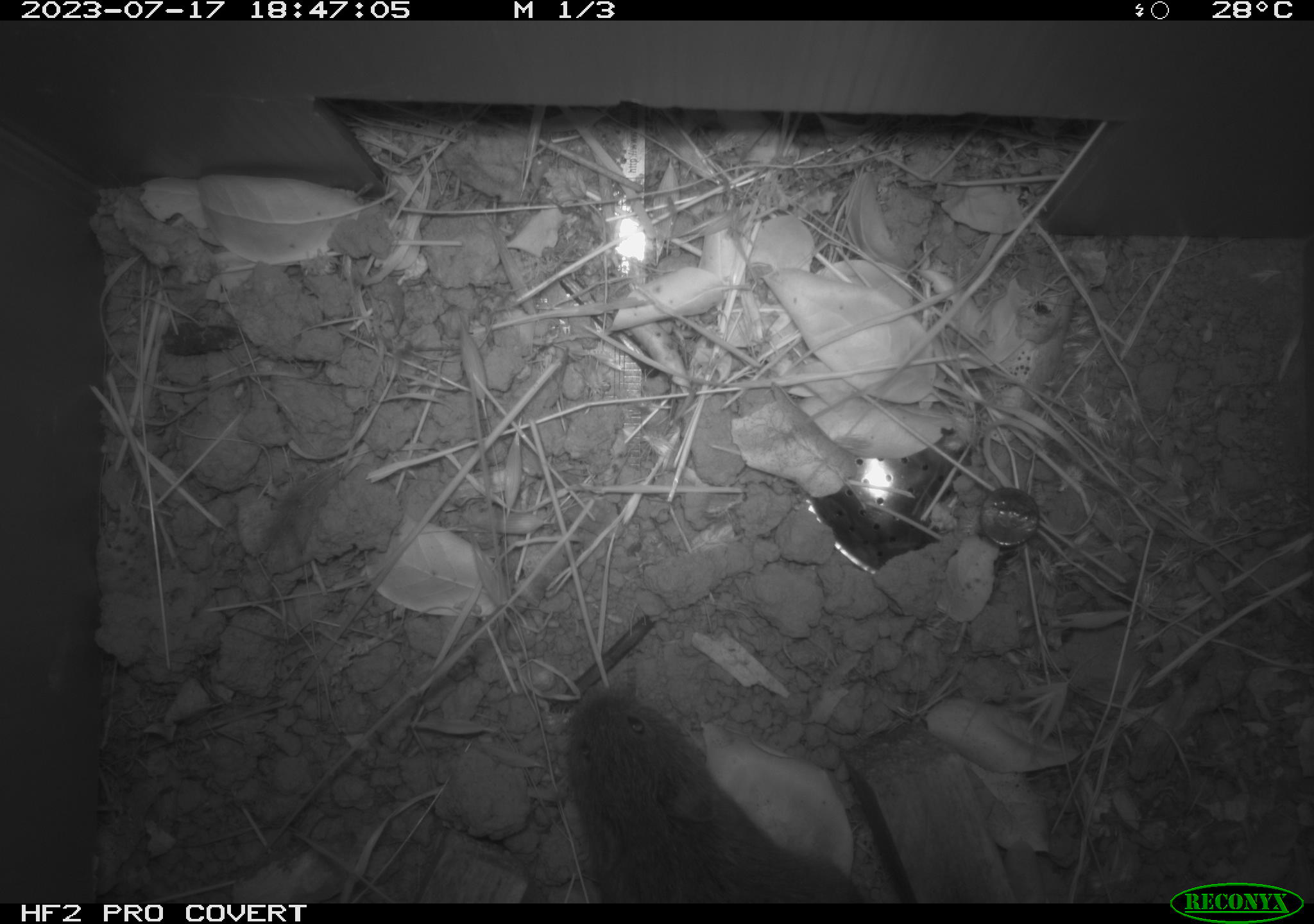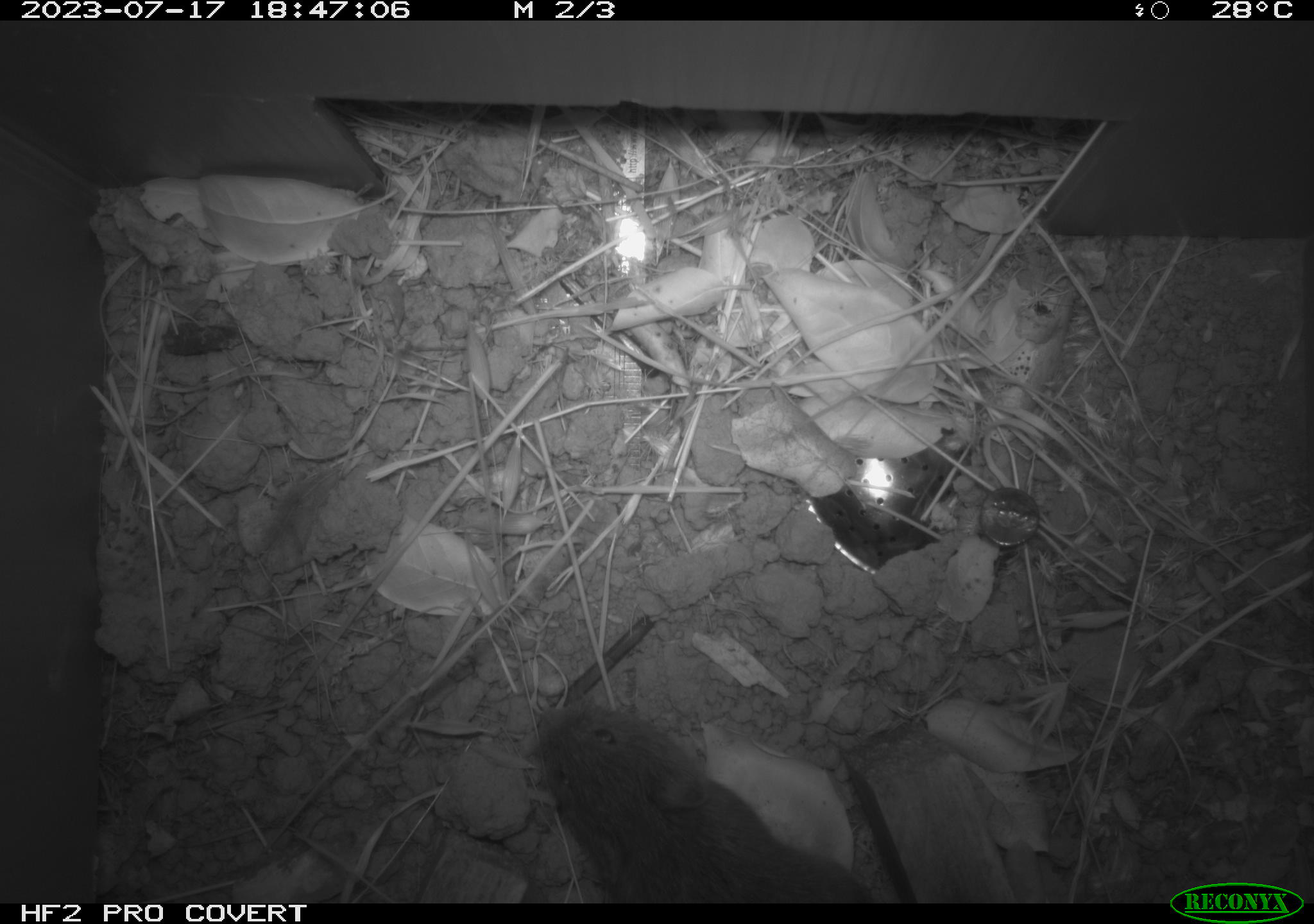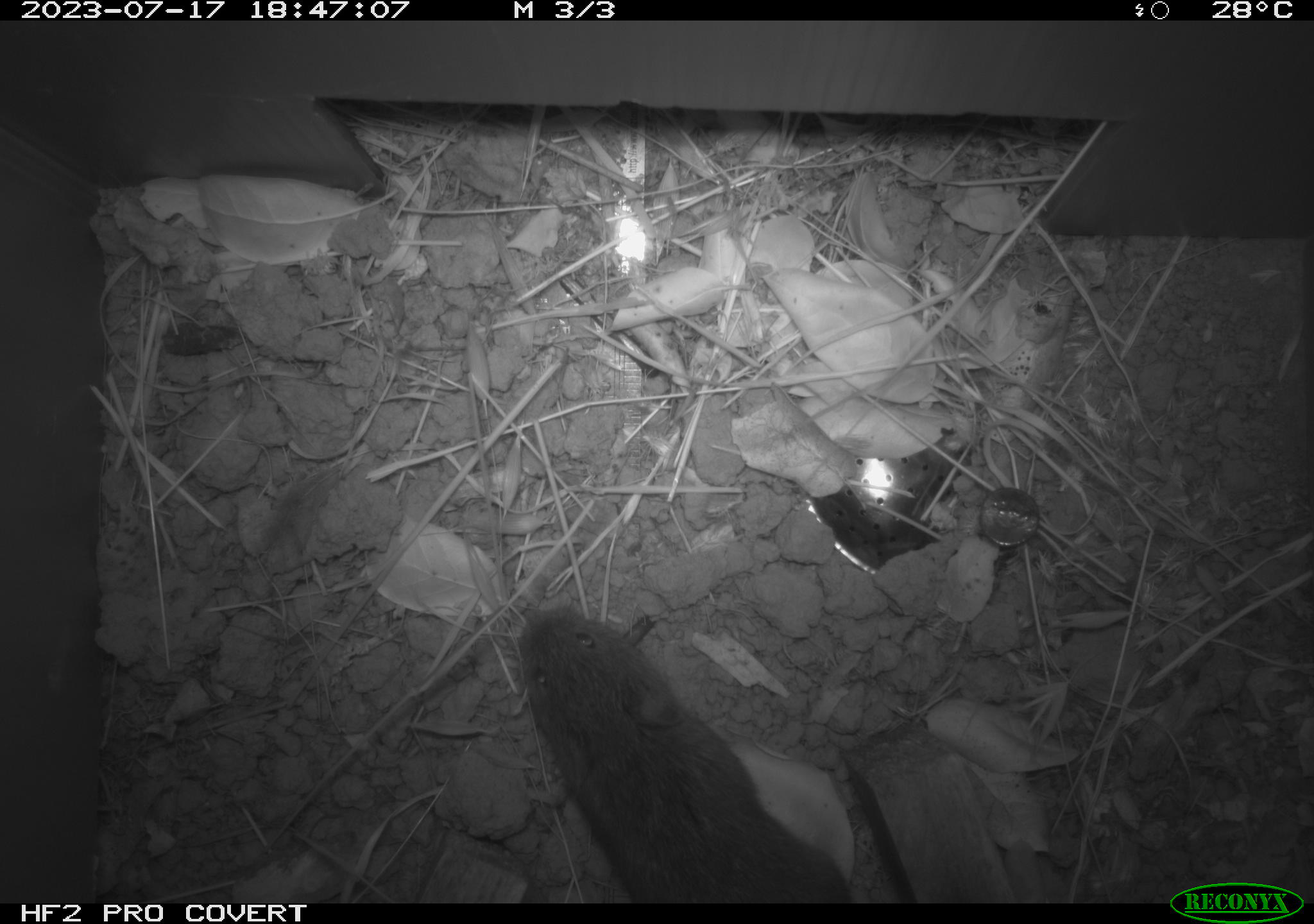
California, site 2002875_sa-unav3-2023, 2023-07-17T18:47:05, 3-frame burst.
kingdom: Animalia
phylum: Chordata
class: Mammalia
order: Rodentia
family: Cricetidae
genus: Microtus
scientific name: Microtus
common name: meadow vole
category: microtus species